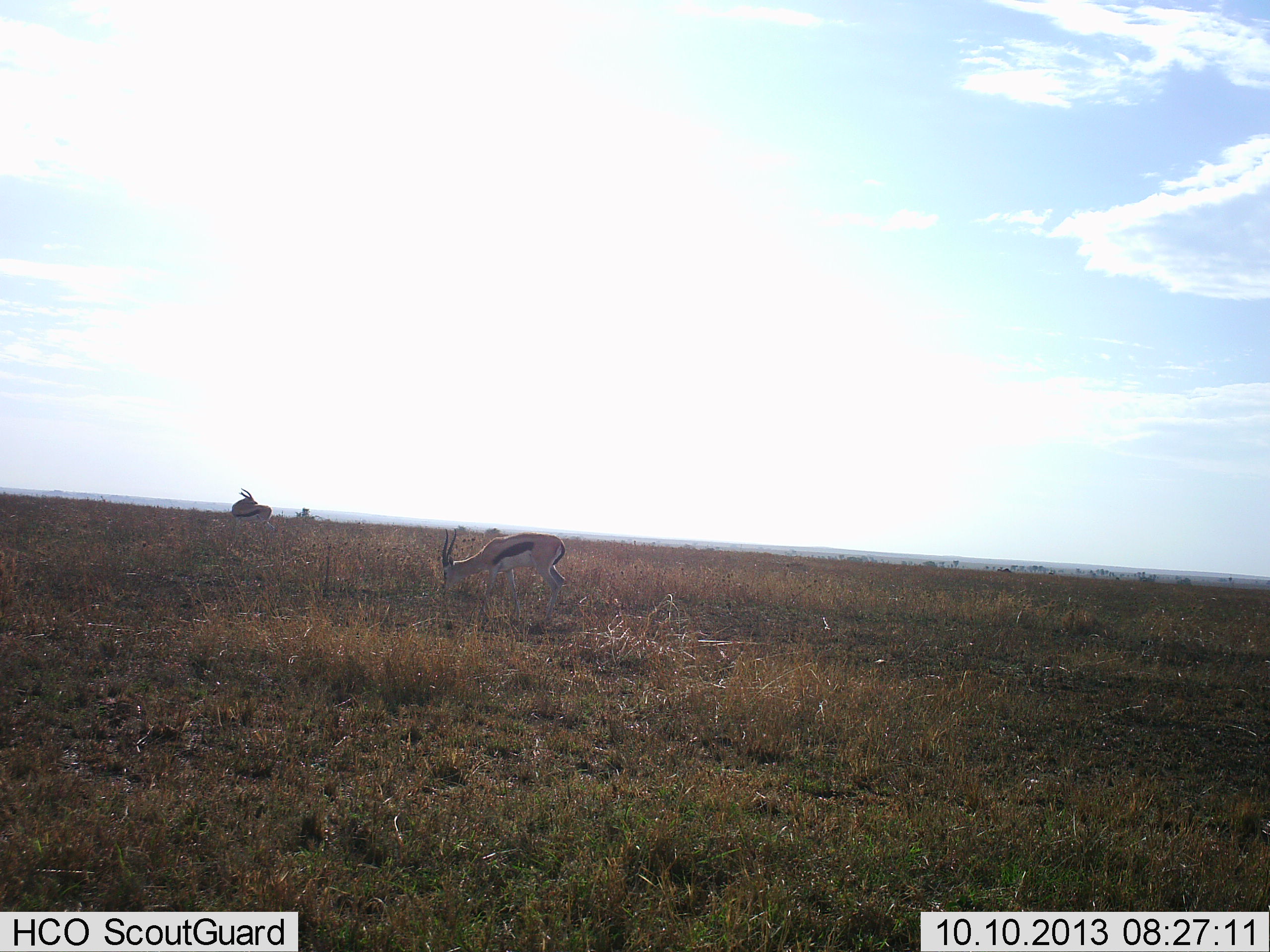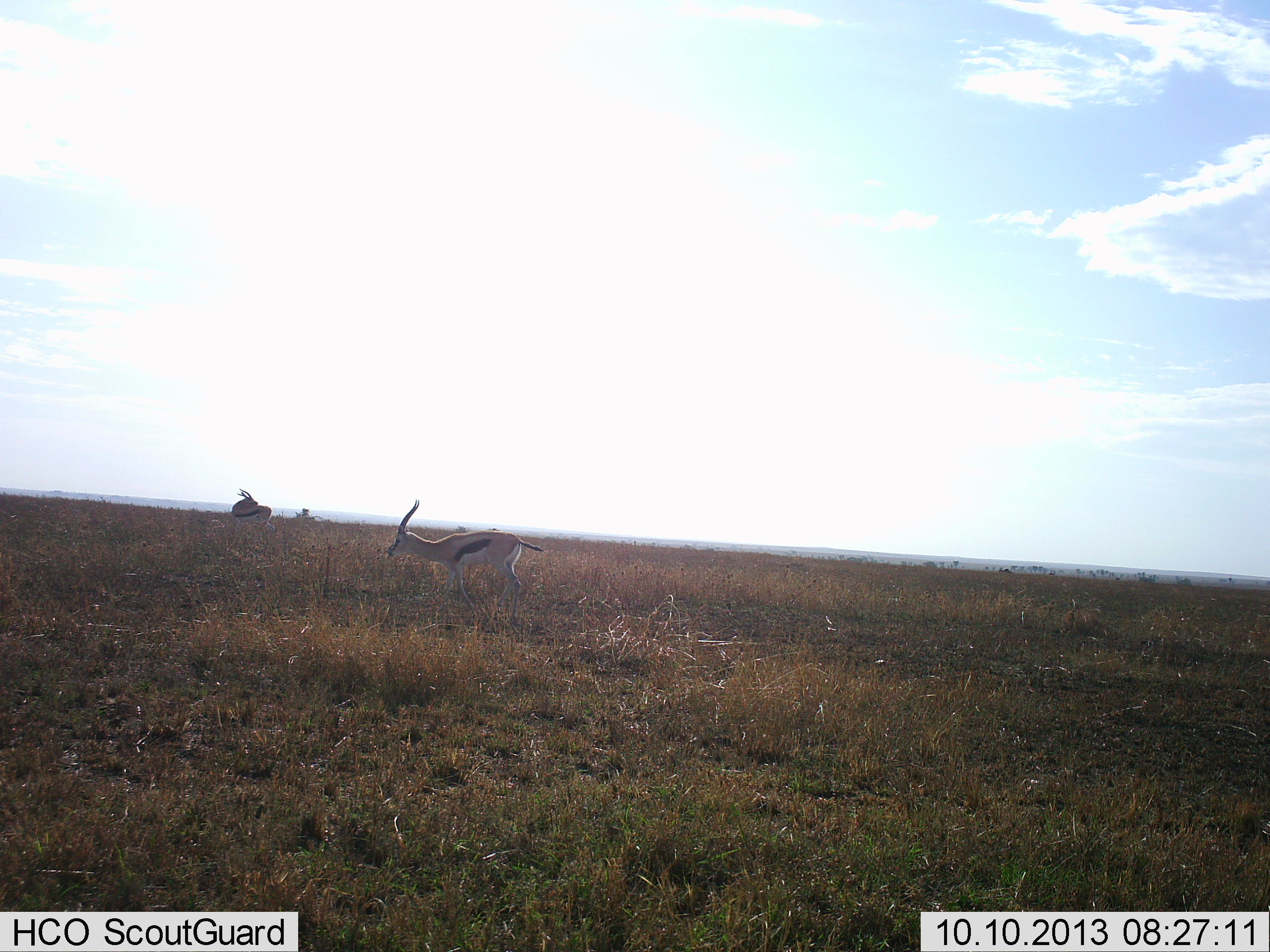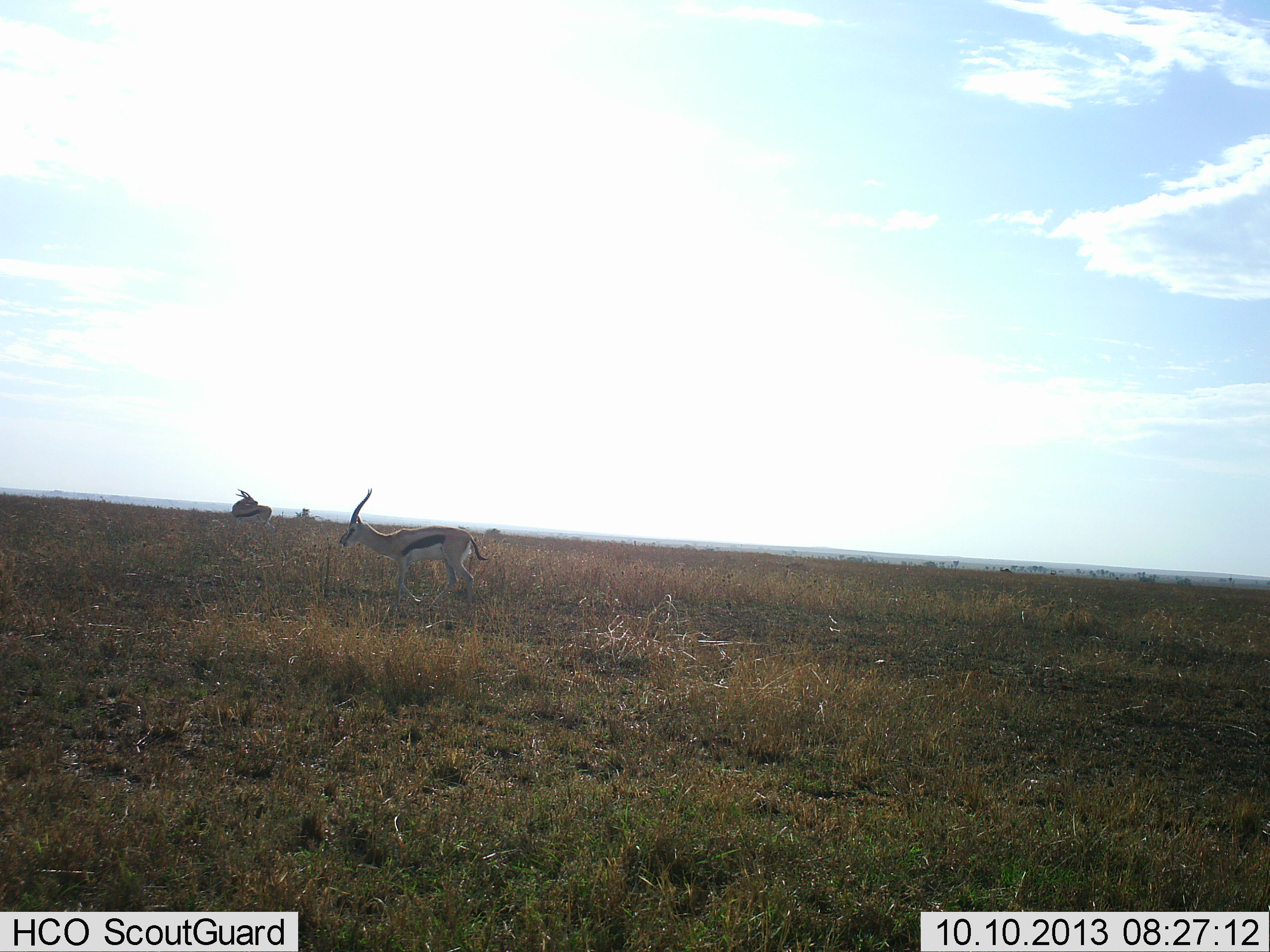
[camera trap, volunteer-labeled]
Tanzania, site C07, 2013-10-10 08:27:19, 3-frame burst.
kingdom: Animalia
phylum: Chordata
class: Mammalia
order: Artiodactyla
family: Bovidae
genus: Eudorcas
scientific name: Eudorcas thomsonii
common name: thomson's gazelle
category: gazellethomsons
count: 2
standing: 60%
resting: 0%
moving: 80%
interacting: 0%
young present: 0%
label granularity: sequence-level